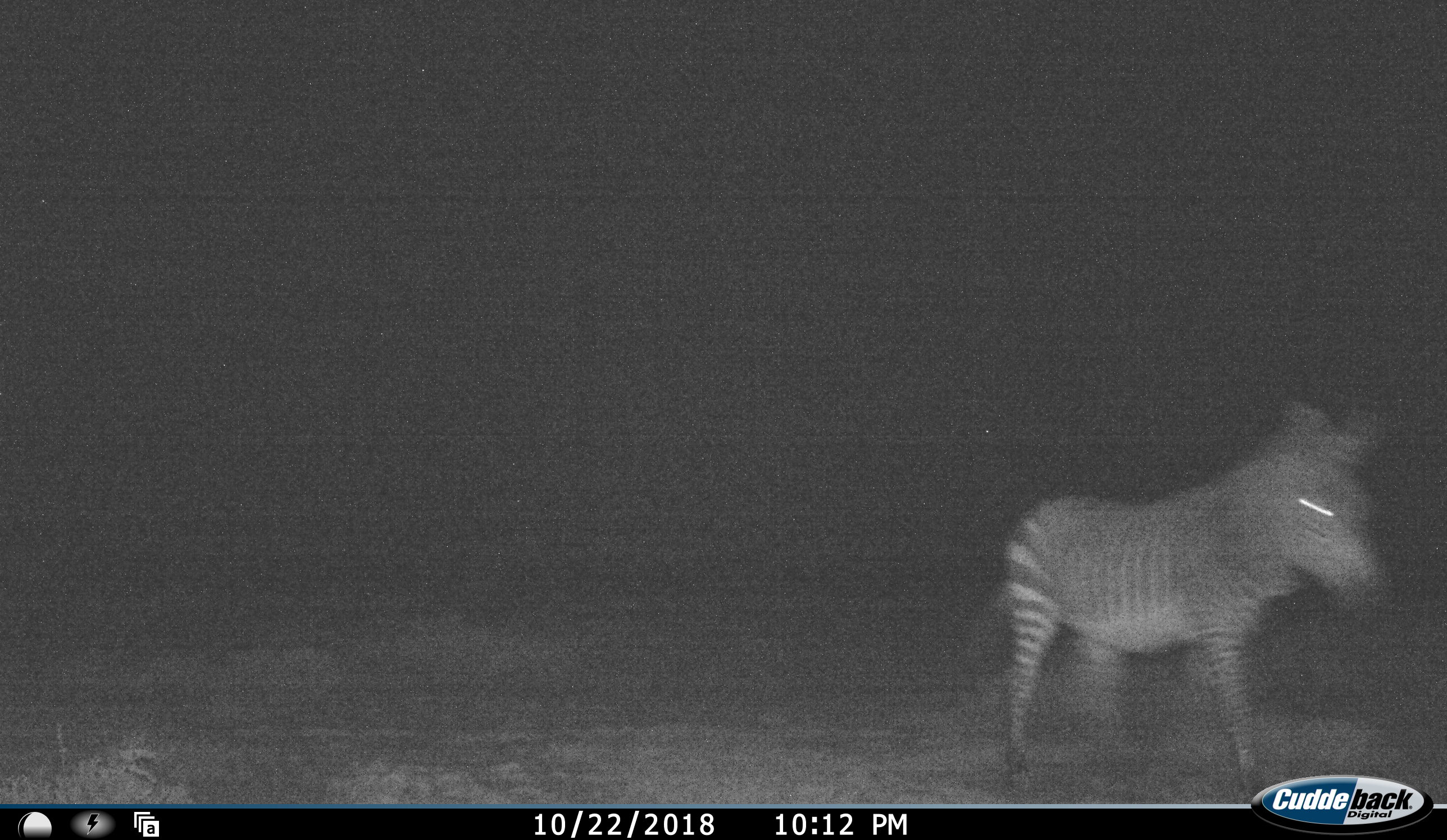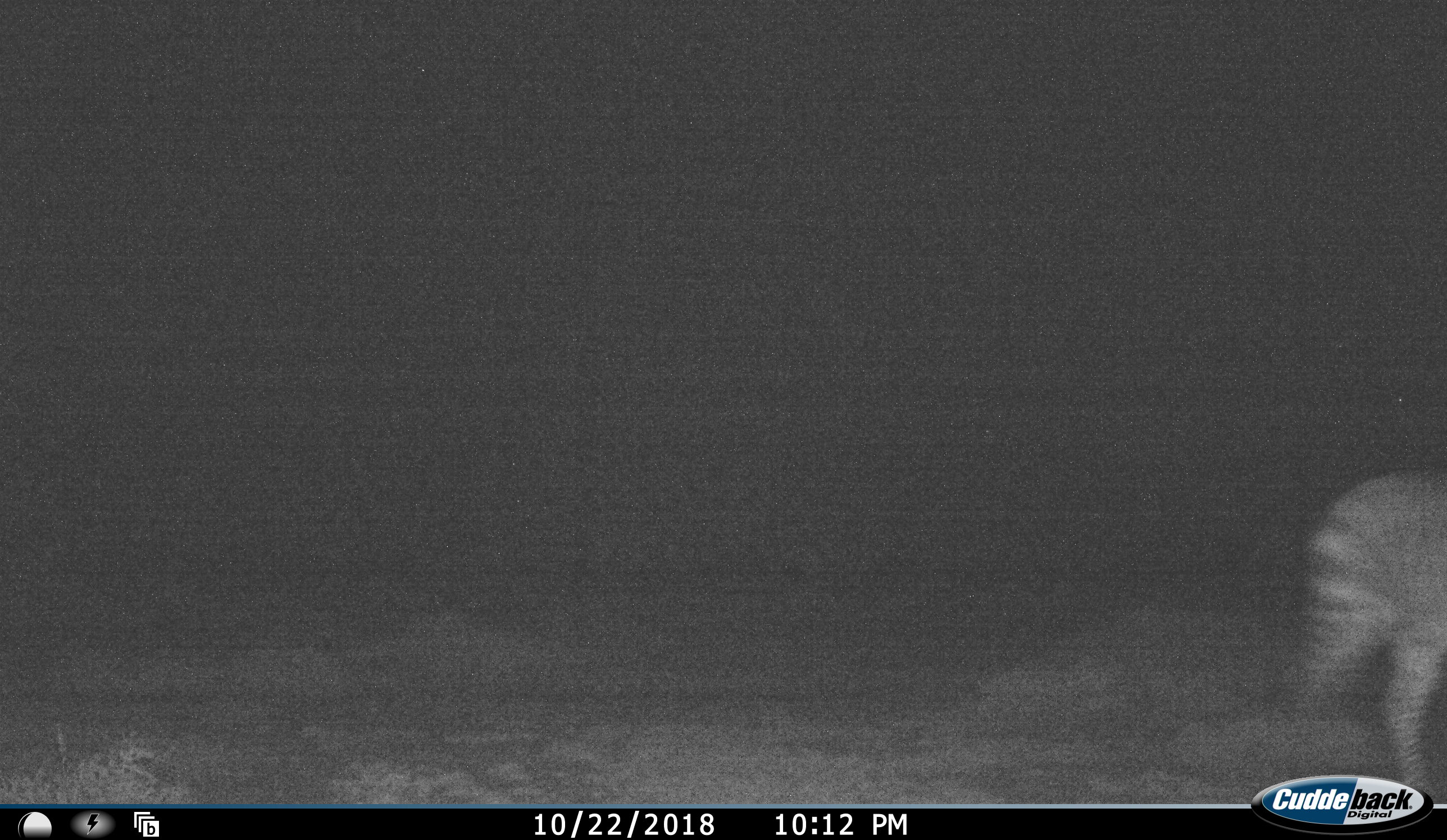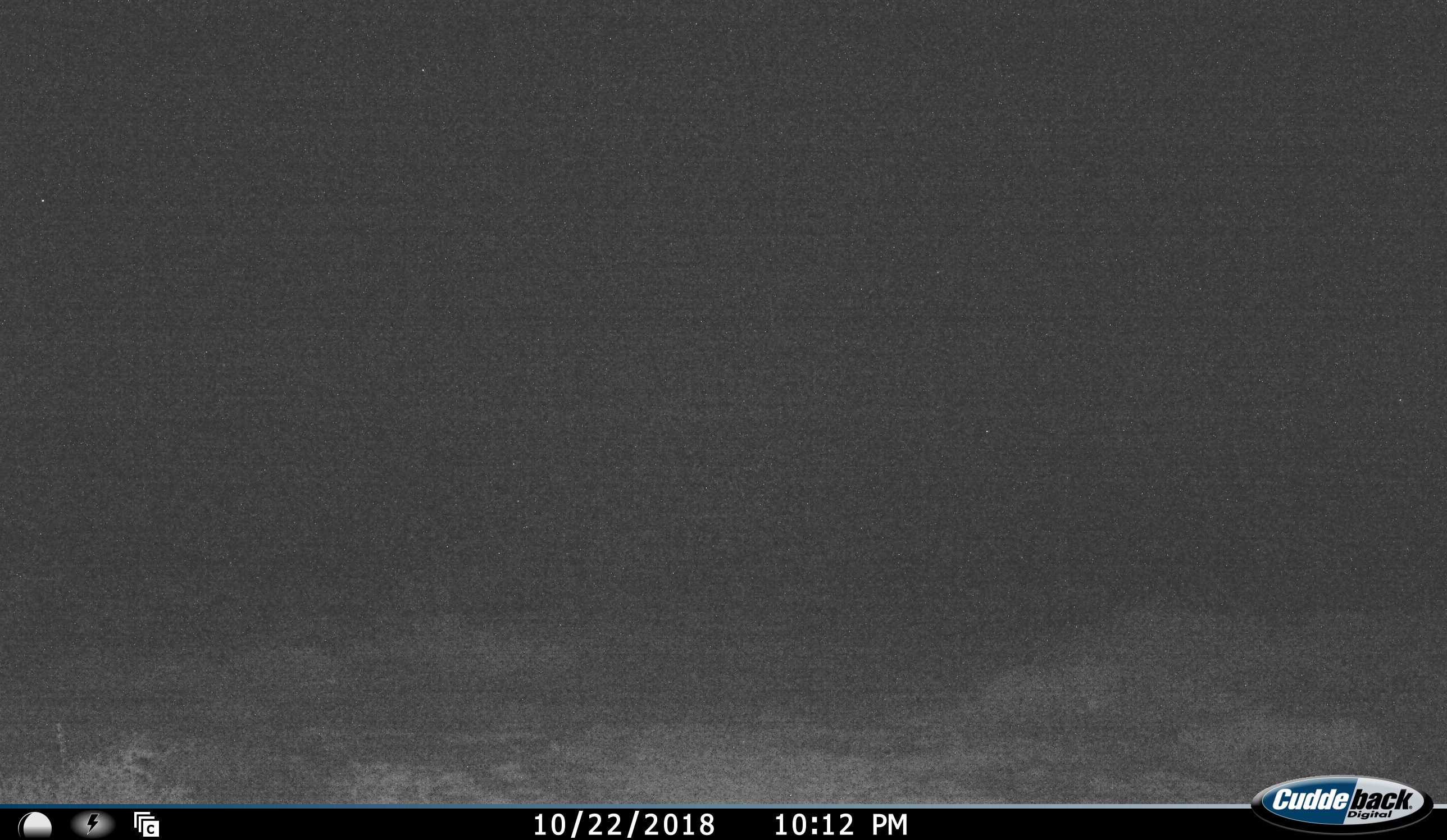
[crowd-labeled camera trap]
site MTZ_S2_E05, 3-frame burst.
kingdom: Animalia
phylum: Chordata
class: Mammalia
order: Perissodactyla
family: Equidae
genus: Equus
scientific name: Equus zebra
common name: mountain zebra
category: zebramountain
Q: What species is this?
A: Zebramountain (mountain zebra) (Equus zebra).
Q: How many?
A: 1.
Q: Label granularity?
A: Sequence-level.